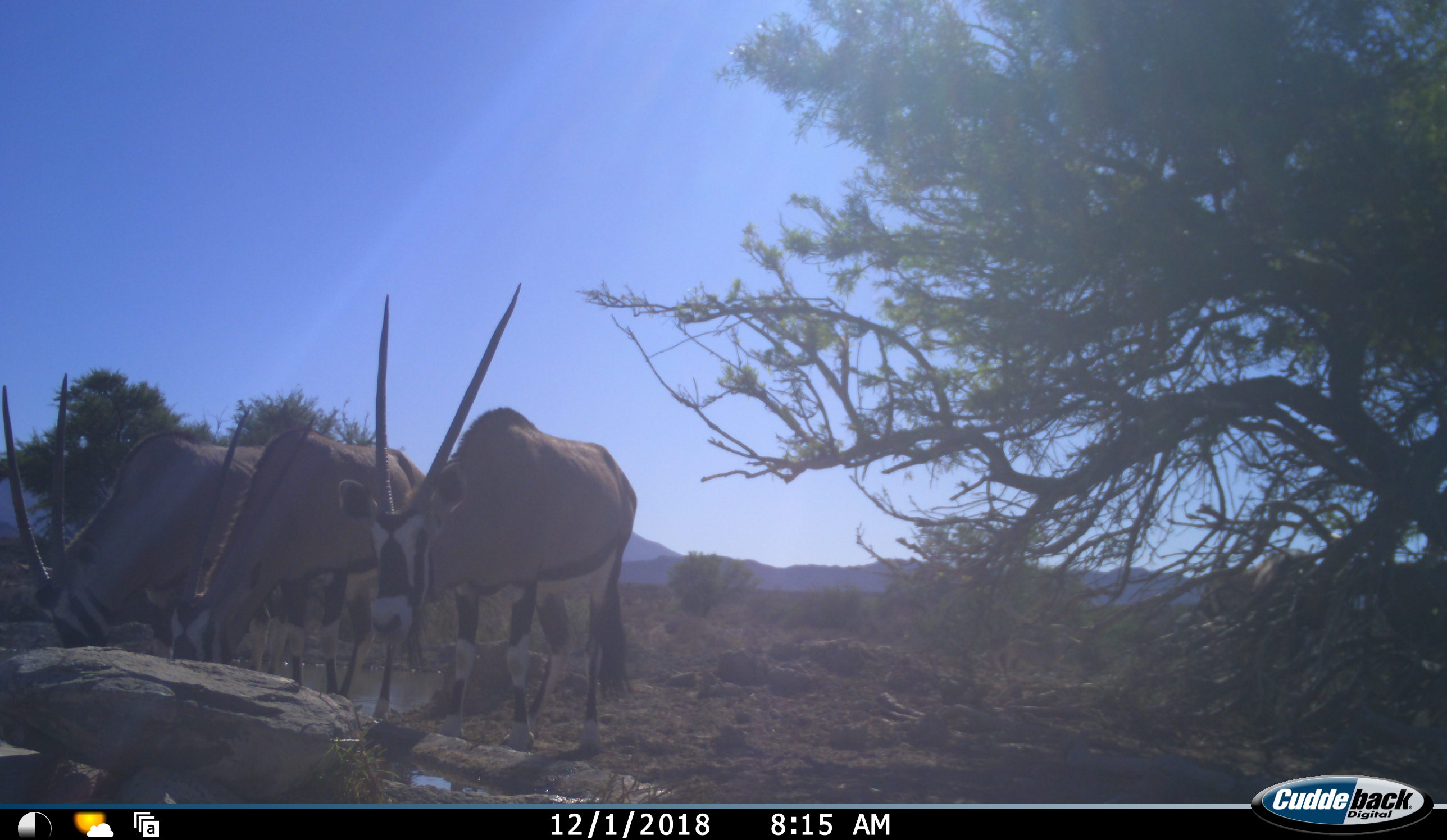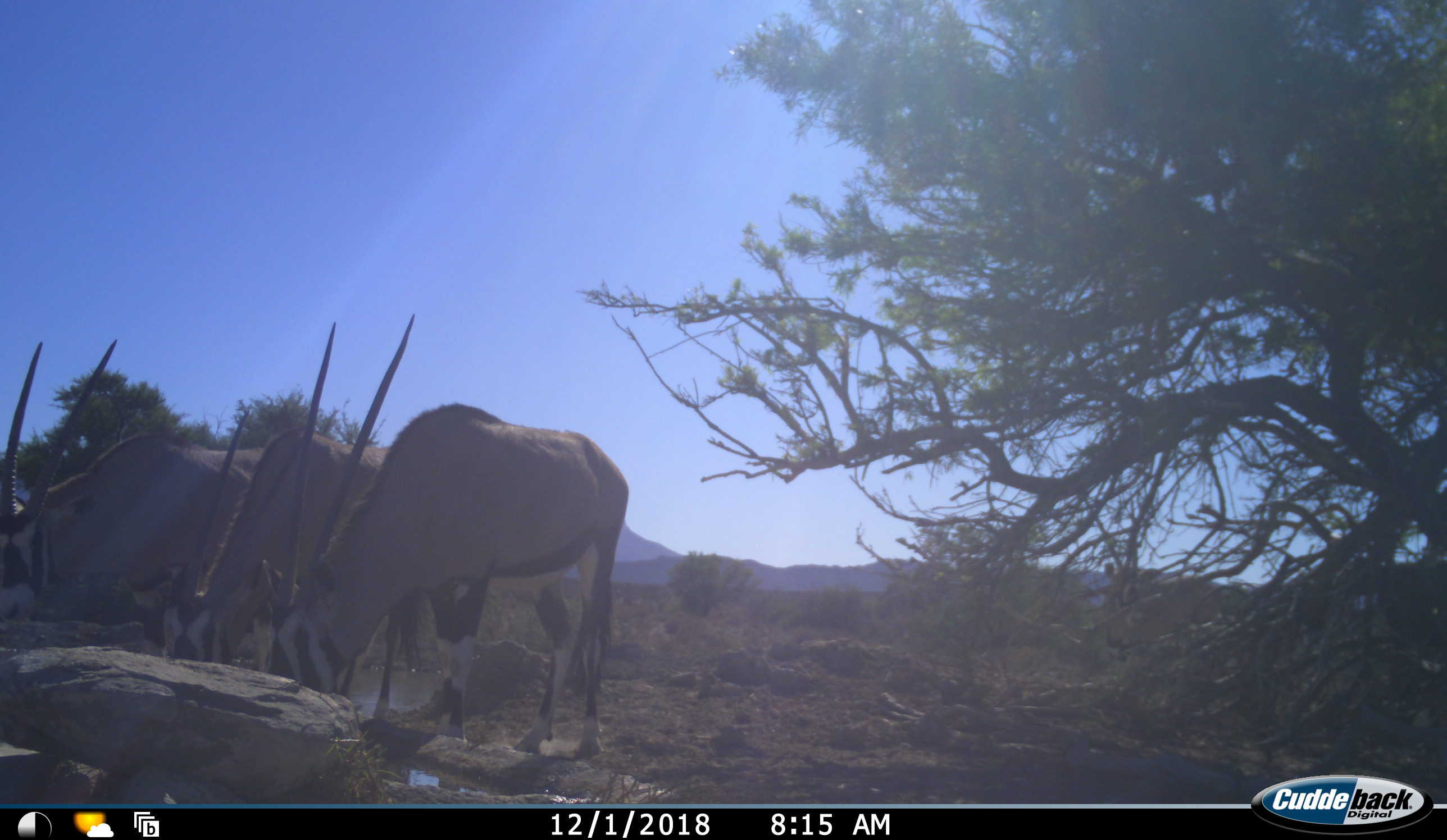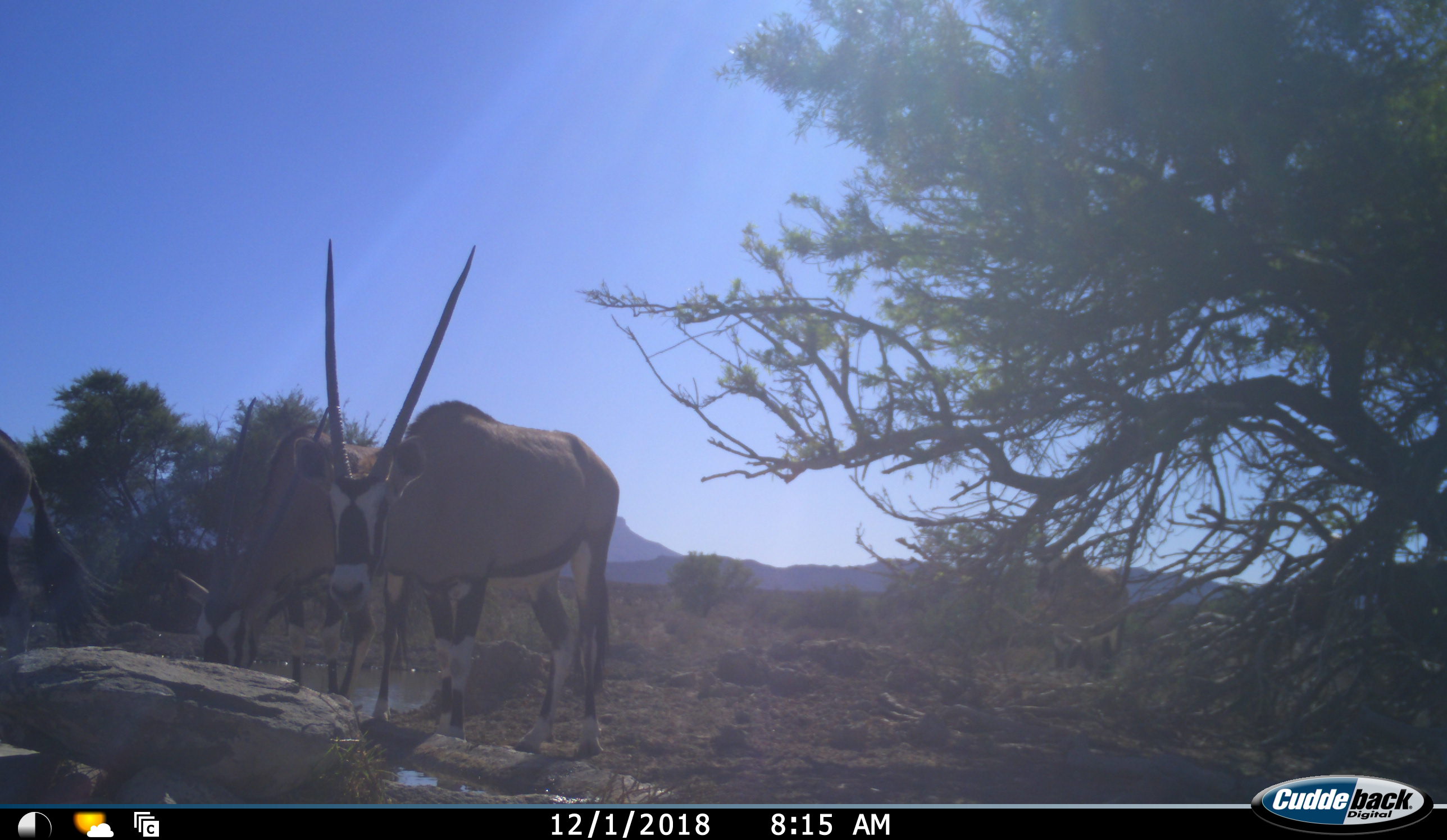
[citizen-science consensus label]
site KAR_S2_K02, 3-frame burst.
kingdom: Animalia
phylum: Chordata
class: Mammalia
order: Artiodactyla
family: Bovidae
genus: Oryx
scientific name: Oryx gazella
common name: gemsbok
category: oryx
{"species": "oryx (gemsbok) (Oryx gazella)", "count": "4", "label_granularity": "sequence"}